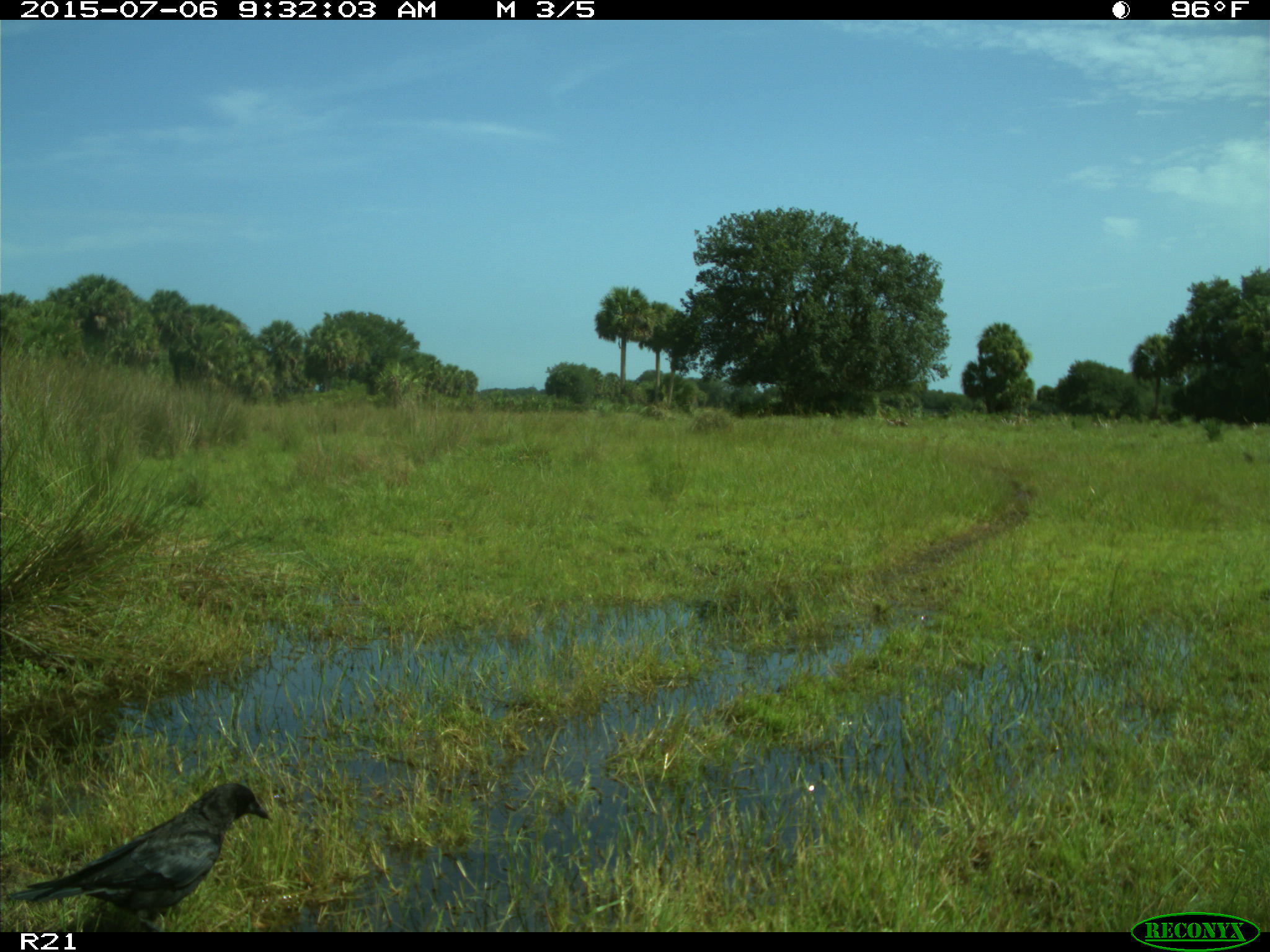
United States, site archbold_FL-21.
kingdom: Animalia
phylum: Chordata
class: Aves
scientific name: Aves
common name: birds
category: unidentified bird